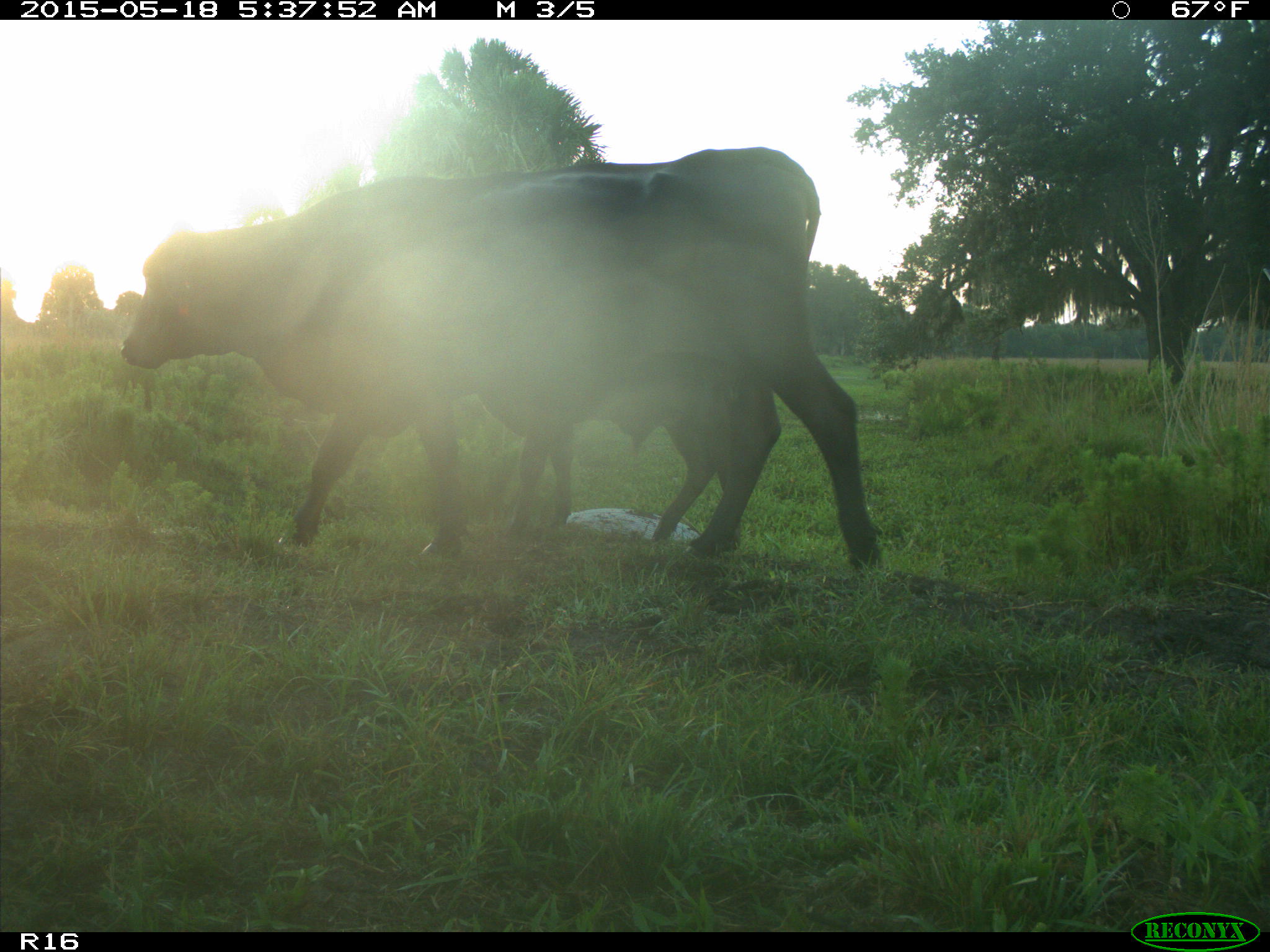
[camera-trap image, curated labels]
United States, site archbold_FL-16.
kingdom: Animalia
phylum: Chordata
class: Mammalia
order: Artiodactyla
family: Bovidae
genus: Bos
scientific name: Bos taurus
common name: domestic cow